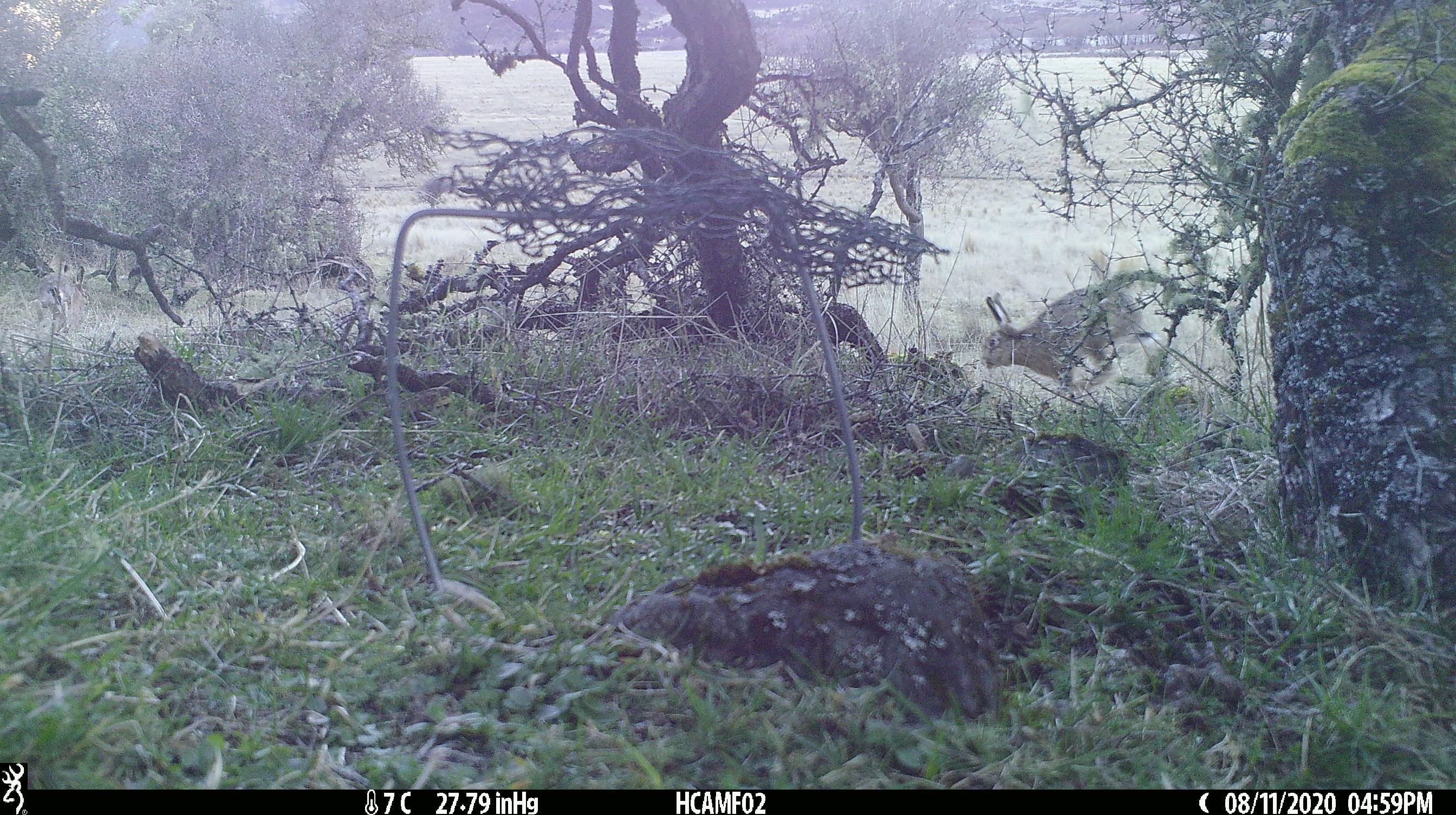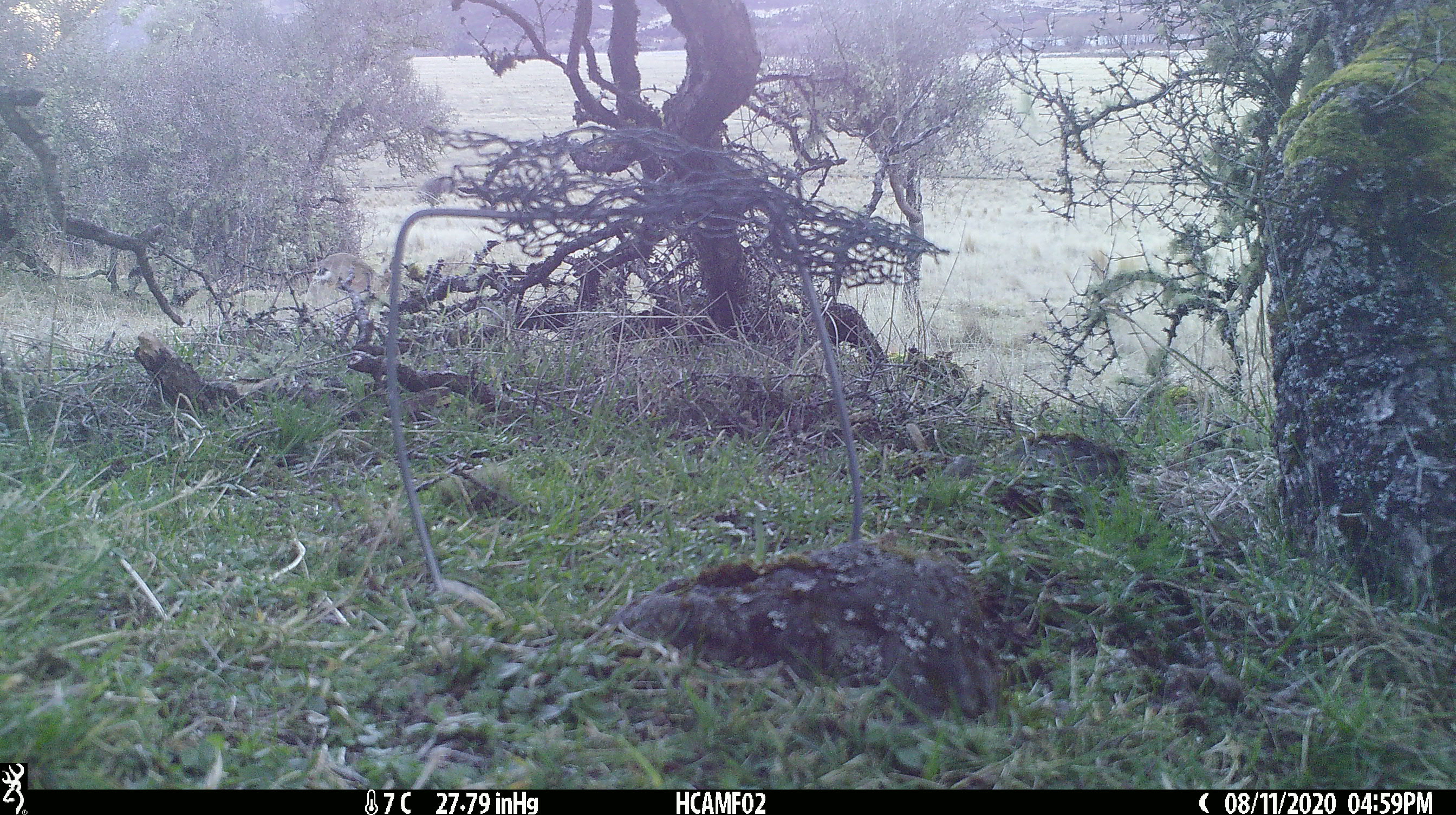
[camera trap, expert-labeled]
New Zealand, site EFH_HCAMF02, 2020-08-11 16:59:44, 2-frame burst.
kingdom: Animalia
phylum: Chordata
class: Mammalia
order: Lagomorpha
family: Leporidae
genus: Lepus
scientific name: Lepus europaeus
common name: brown hare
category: hare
Hare (brown hare) (Lepus europaeus).